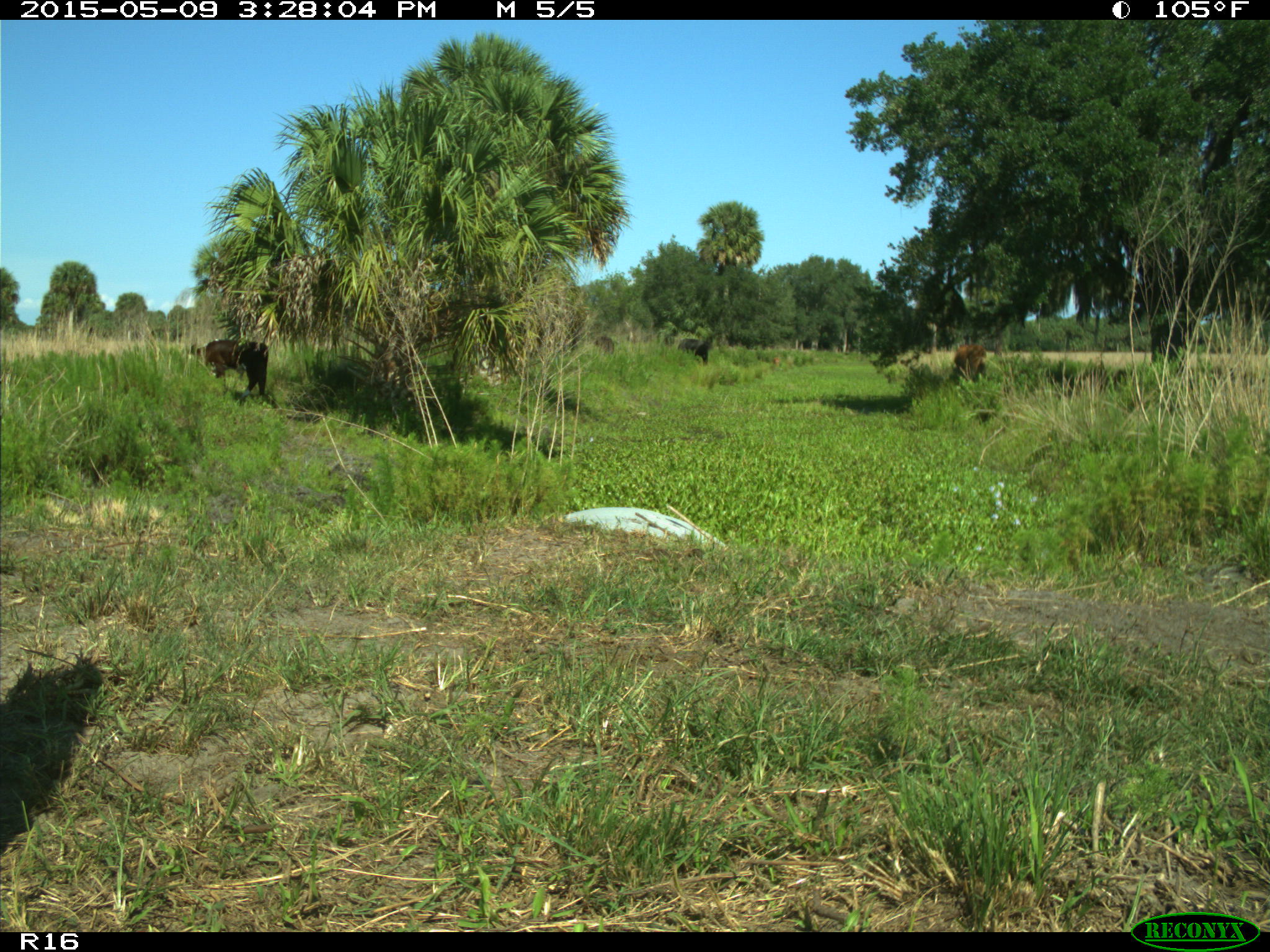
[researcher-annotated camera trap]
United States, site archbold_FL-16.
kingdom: Animalia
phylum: Chordata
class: Mammalia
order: Artiodactyla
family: Bovidae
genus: Bos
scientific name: Bos taurus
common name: domestic cow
Bos taurus (domestic cow).